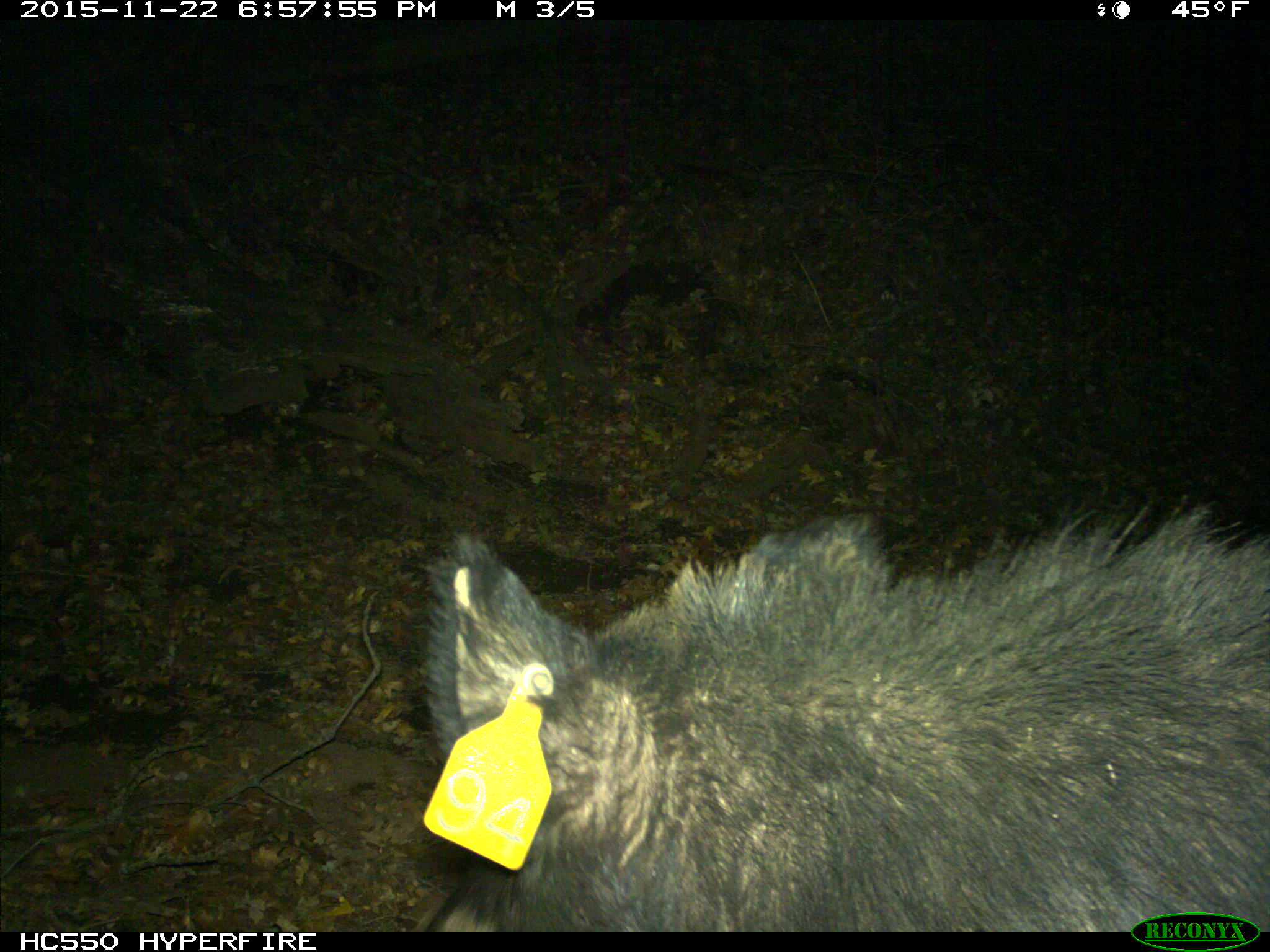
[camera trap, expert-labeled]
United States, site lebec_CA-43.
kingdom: Animalia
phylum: Chordata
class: Mammalia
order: Artiodactyla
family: Suidae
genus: Sus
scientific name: Sus scrofa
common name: wild boar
Sus scrofa (wild boar).